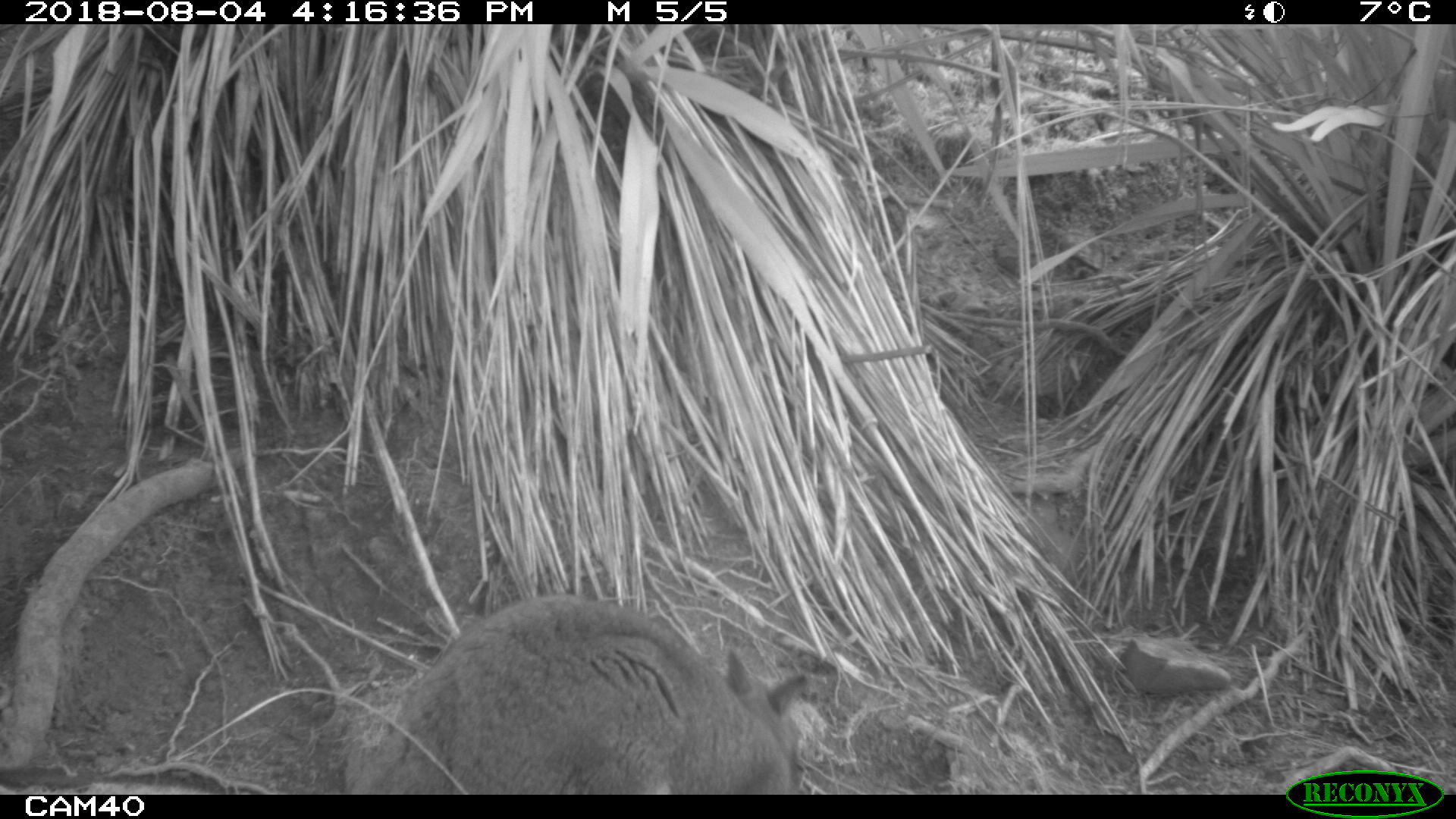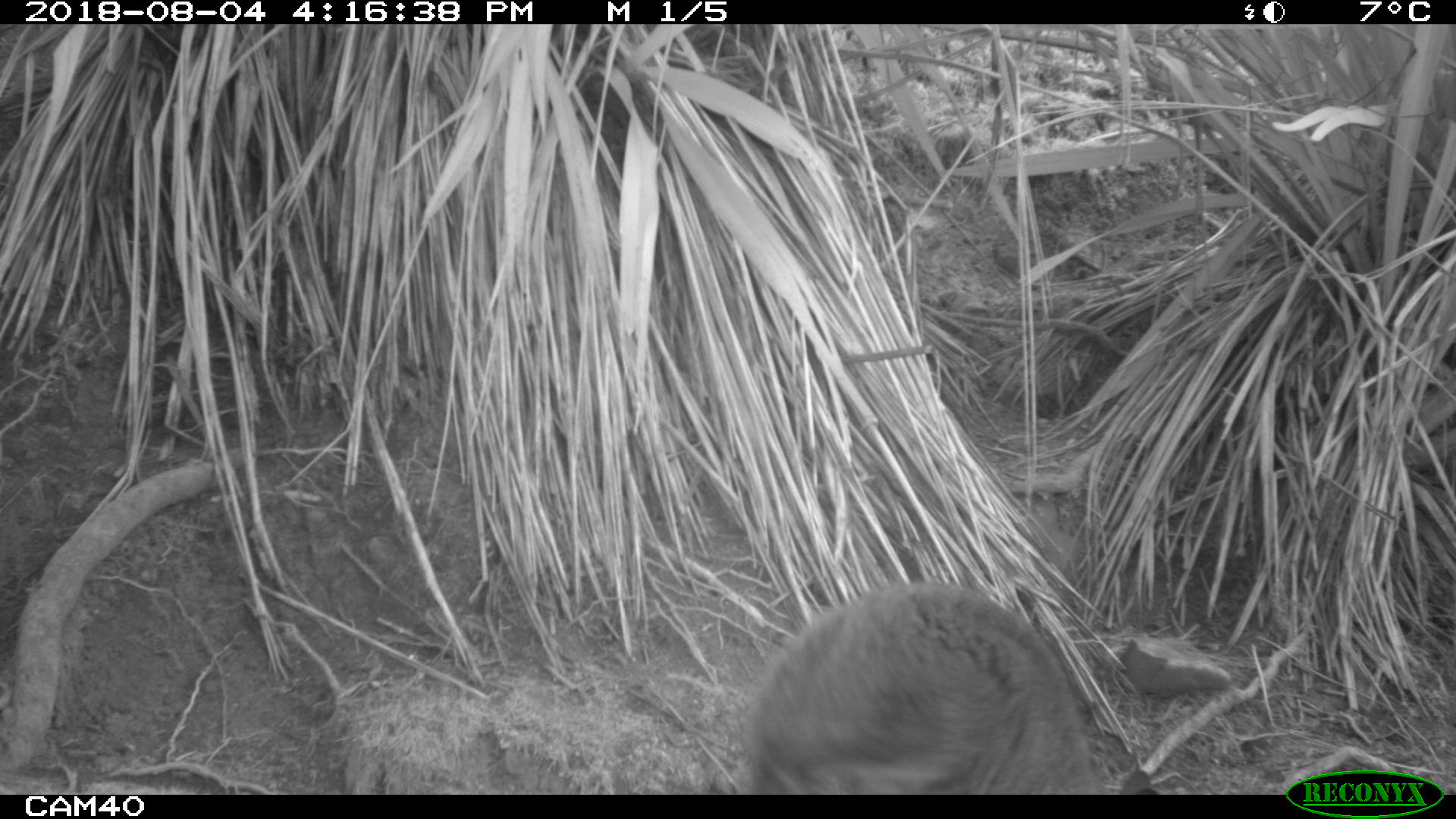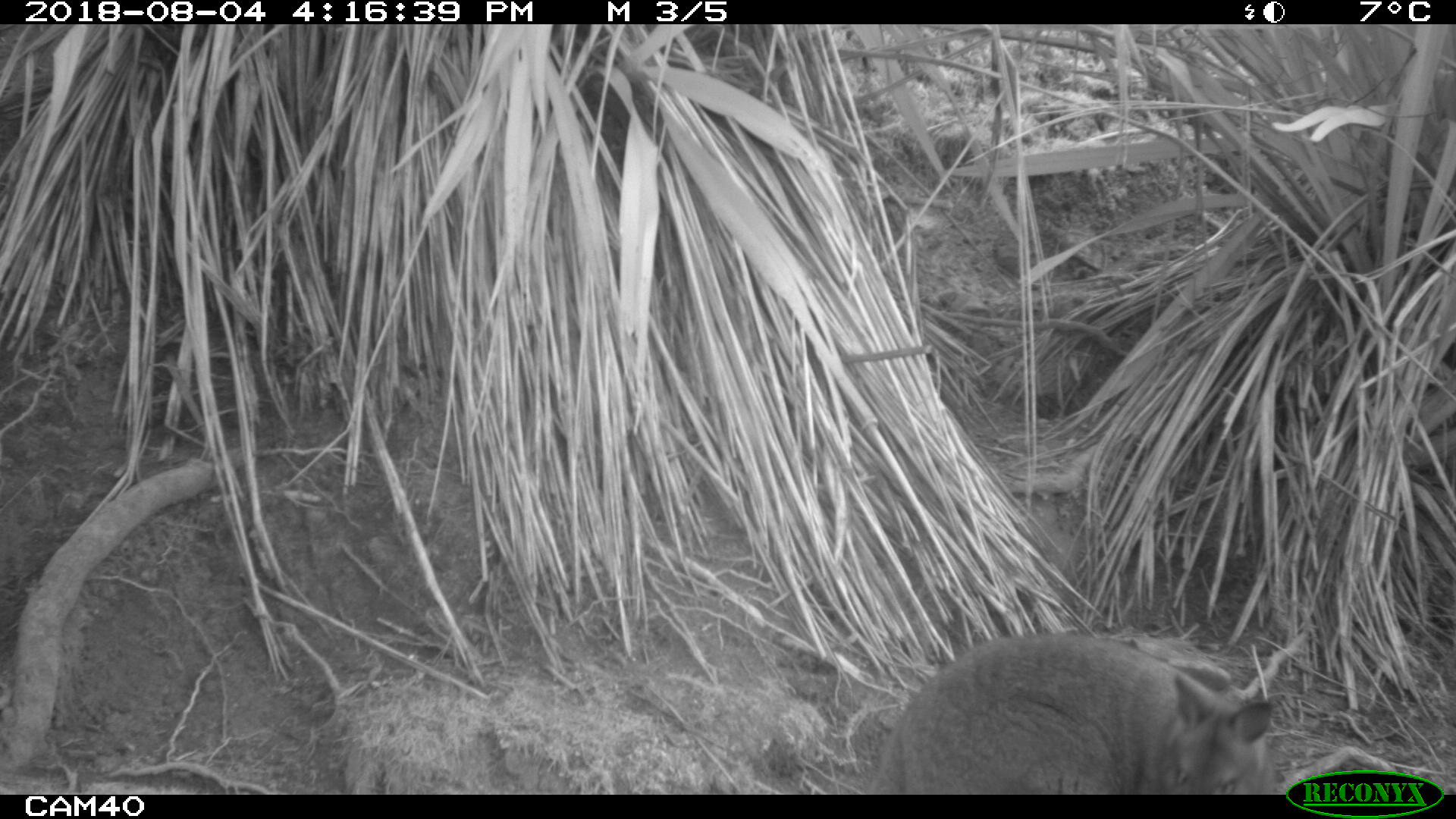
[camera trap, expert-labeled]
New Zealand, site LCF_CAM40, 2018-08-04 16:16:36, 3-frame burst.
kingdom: Animalia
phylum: Chordata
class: Mammalia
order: Diprotodontia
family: Macropodidae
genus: Notamacropus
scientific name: Notamacropus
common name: wallaby